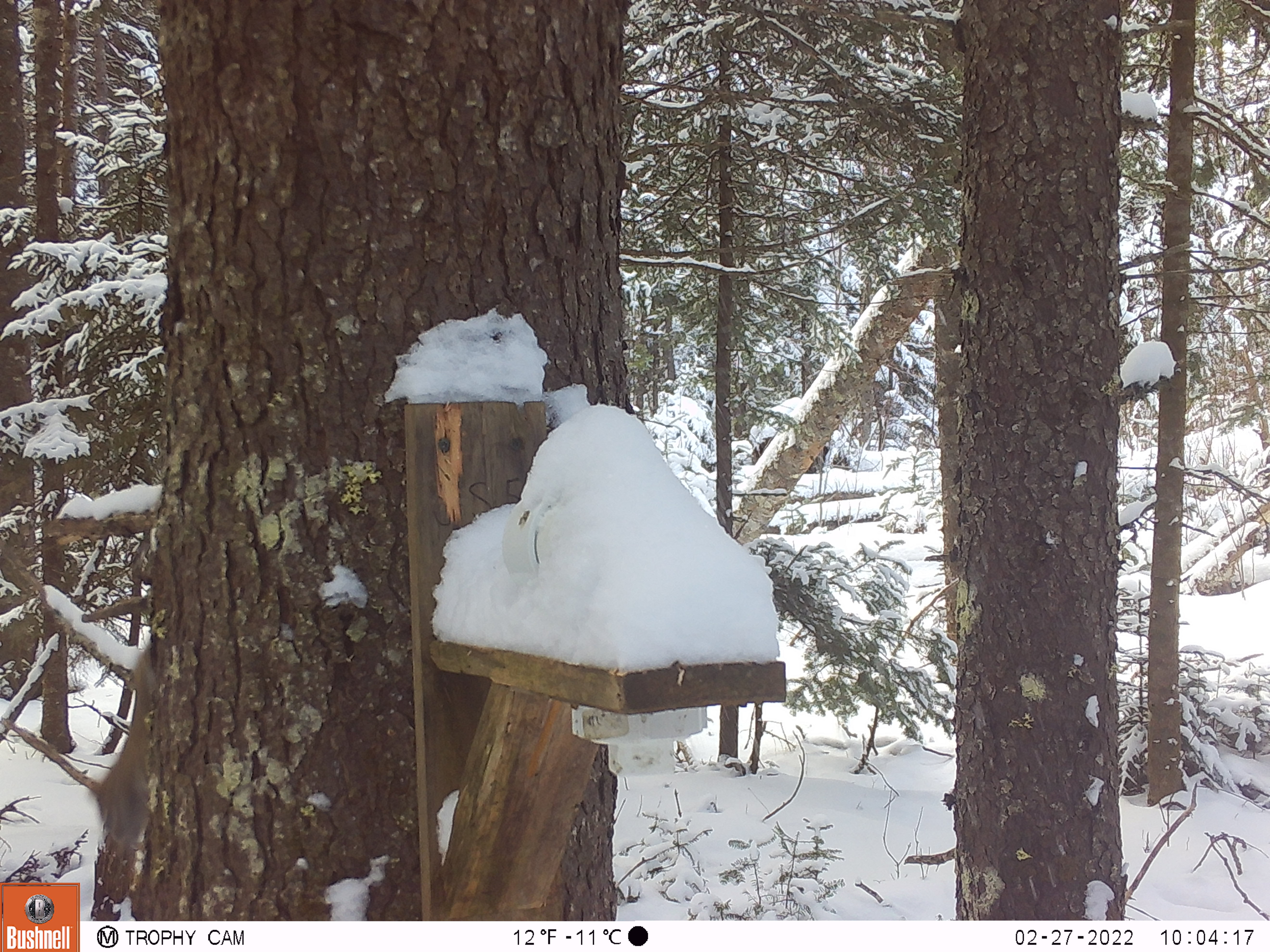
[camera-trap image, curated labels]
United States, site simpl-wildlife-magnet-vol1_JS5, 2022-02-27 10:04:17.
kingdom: Animalia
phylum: Chordata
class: Mammalia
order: Rodentia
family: Sciuridae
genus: Tamiasciurus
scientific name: Tamiasciurus hudsonicus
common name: red squirrel